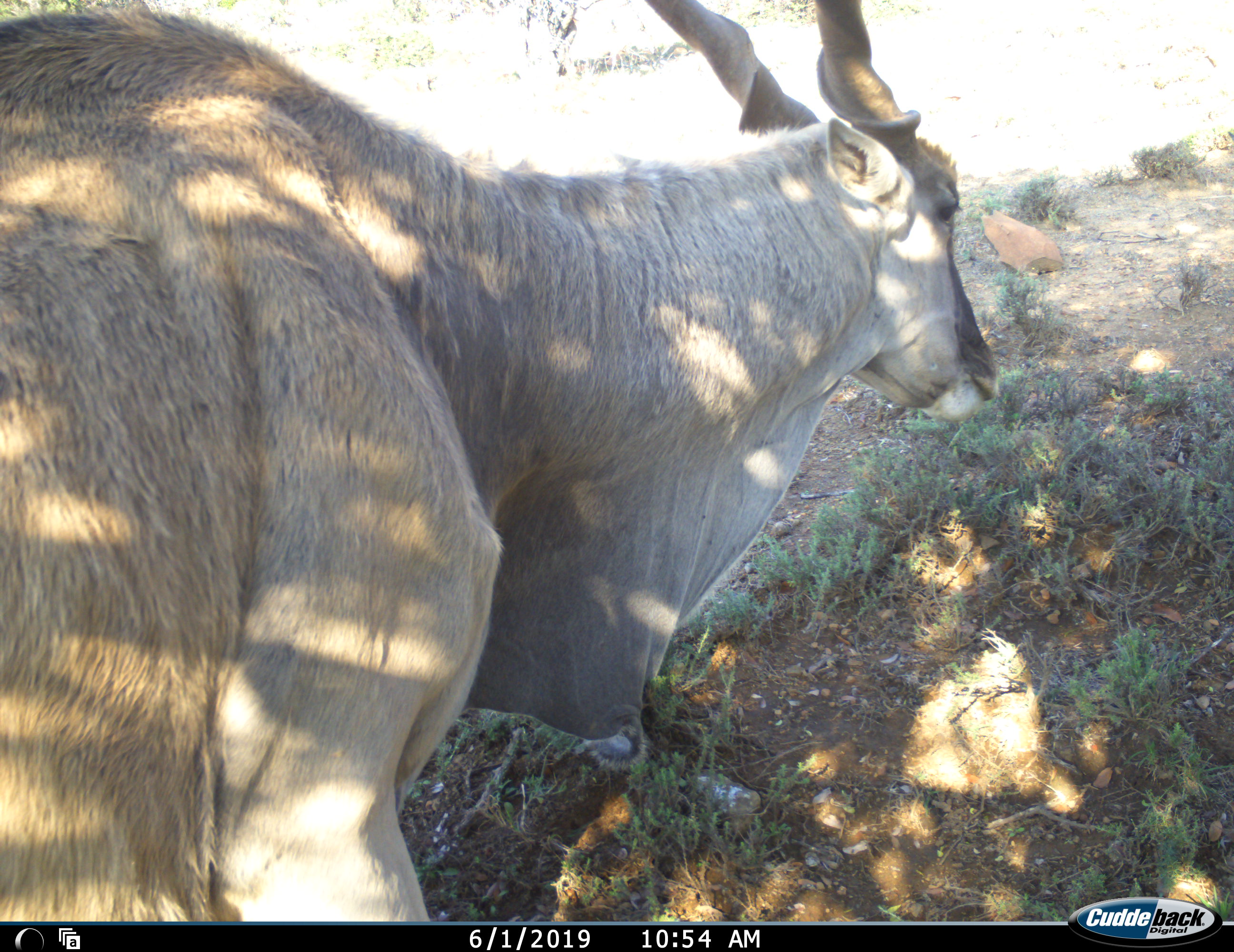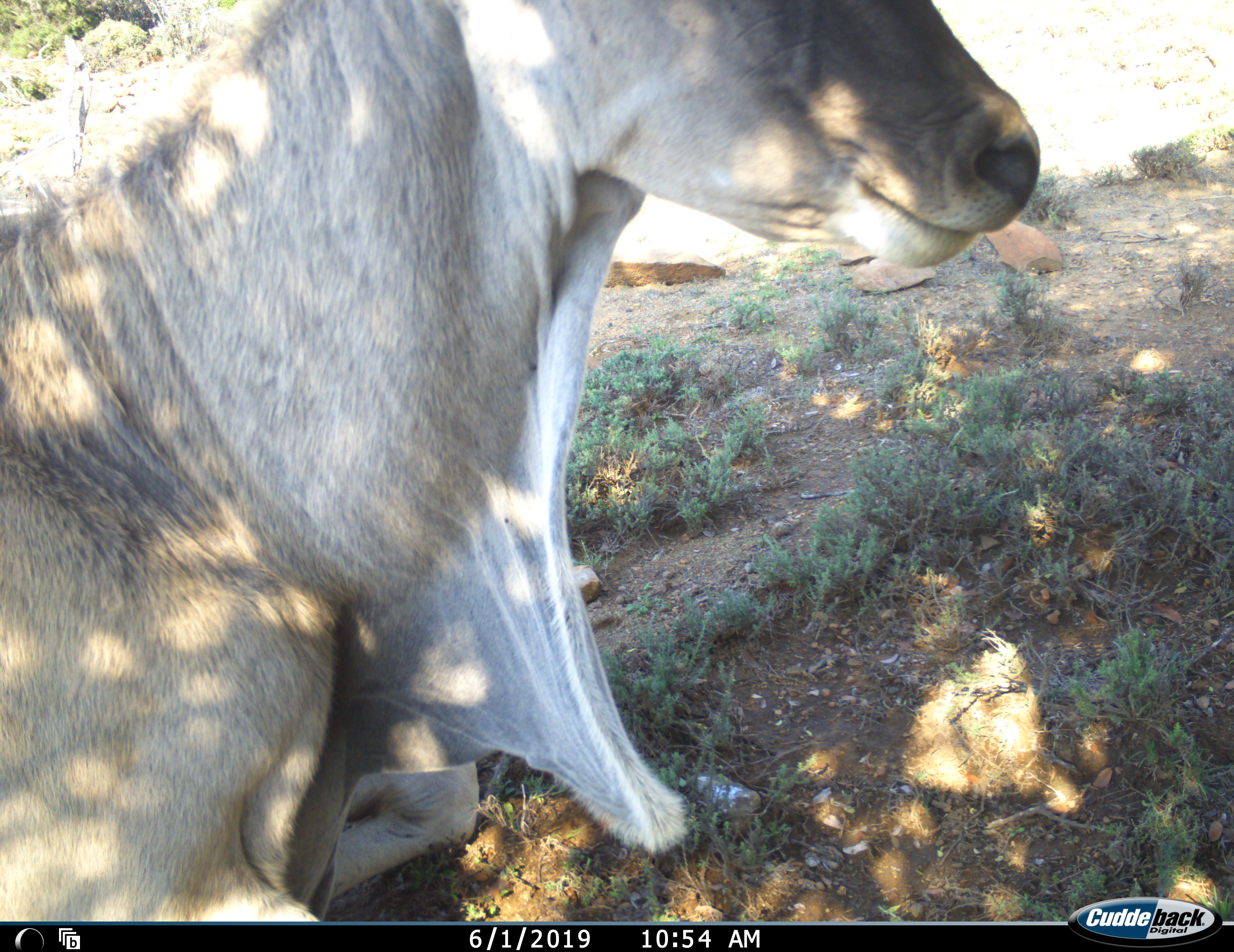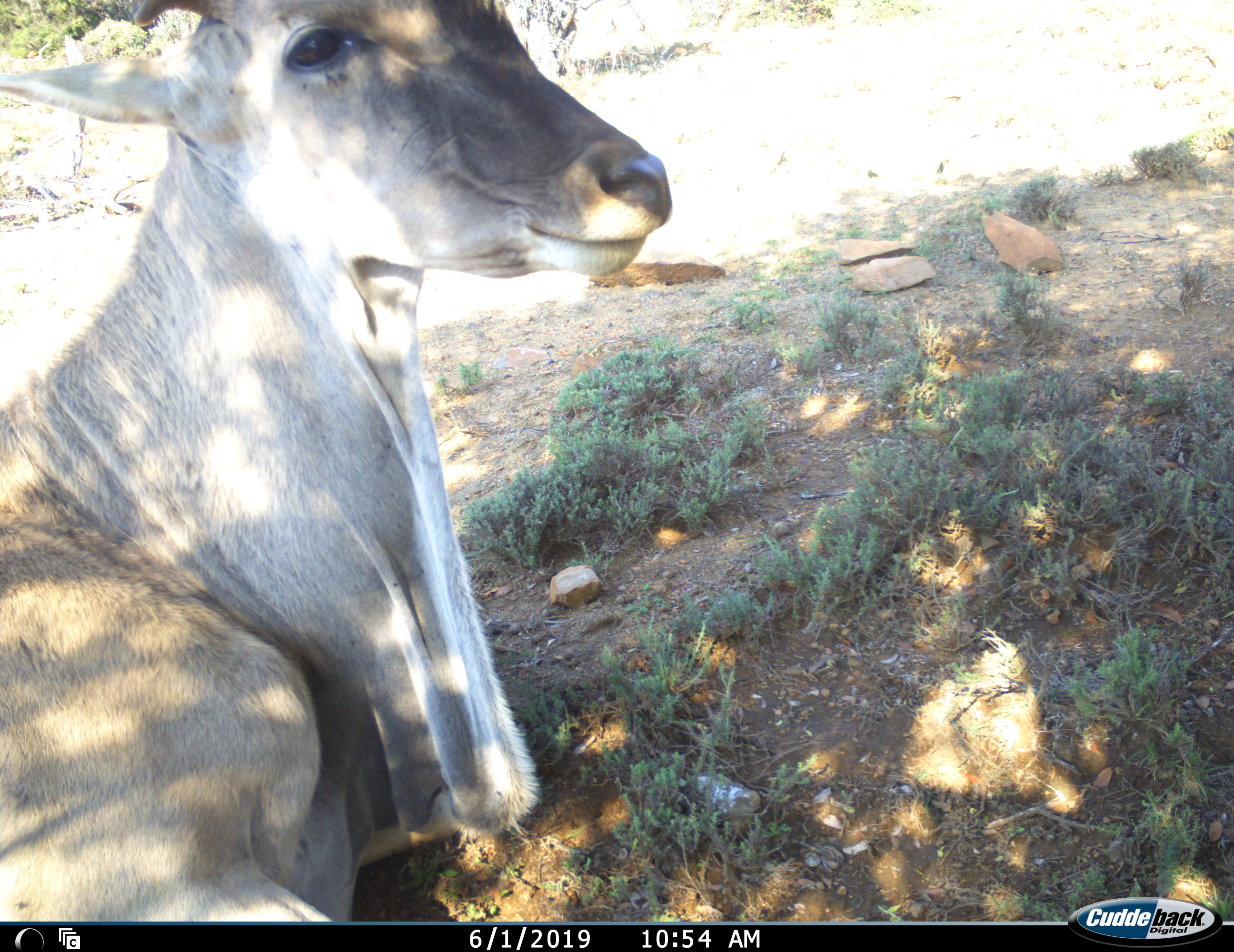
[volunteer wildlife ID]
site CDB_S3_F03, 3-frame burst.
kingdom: Animalia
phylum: Chordata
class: Mammalia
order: Artiodactyla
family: Bovidae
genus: Tragelaphus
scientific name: Tragelaphus oryx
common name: eland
Eland (Tragelaphus oryx), count 1. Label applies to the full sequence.